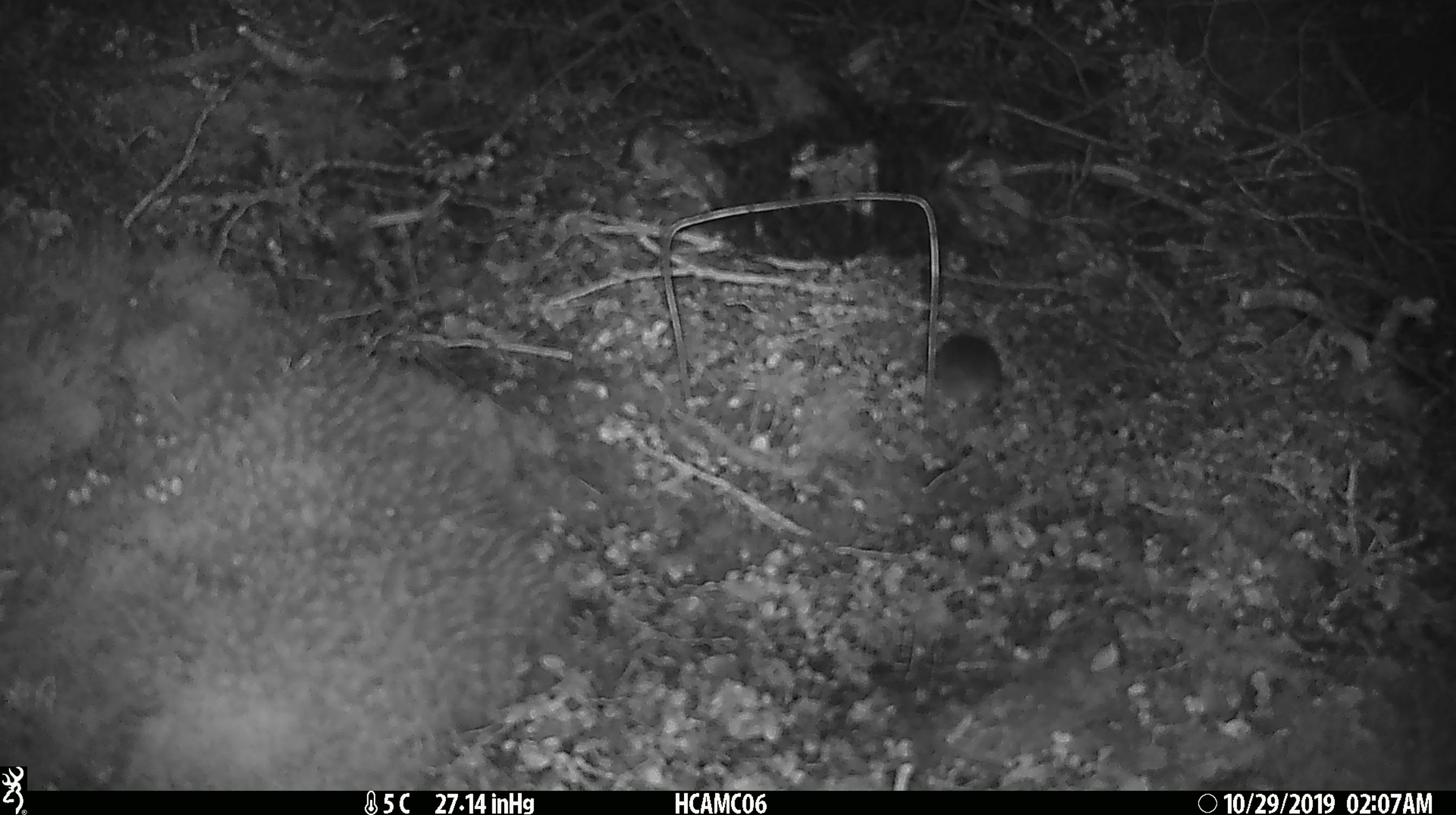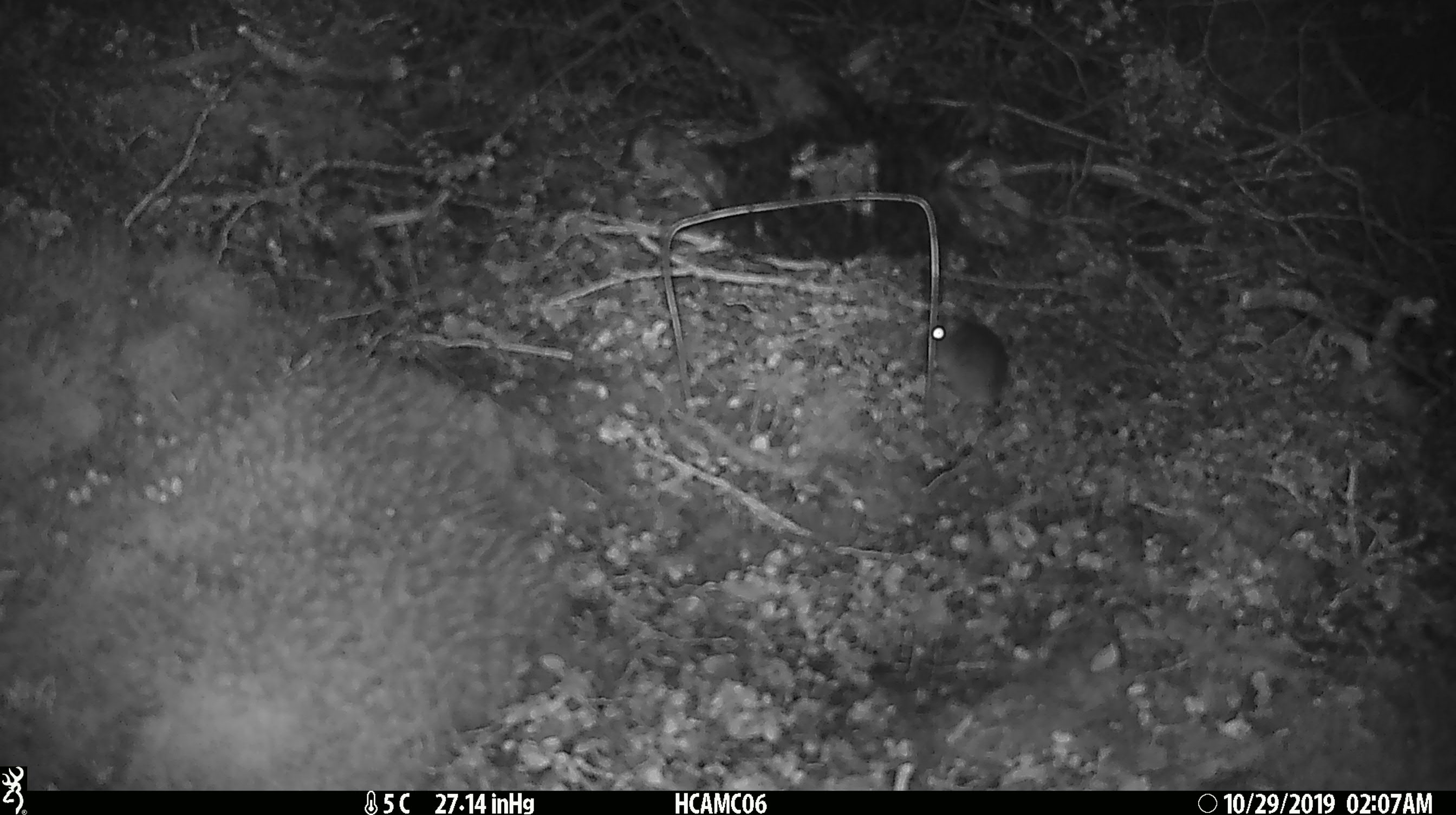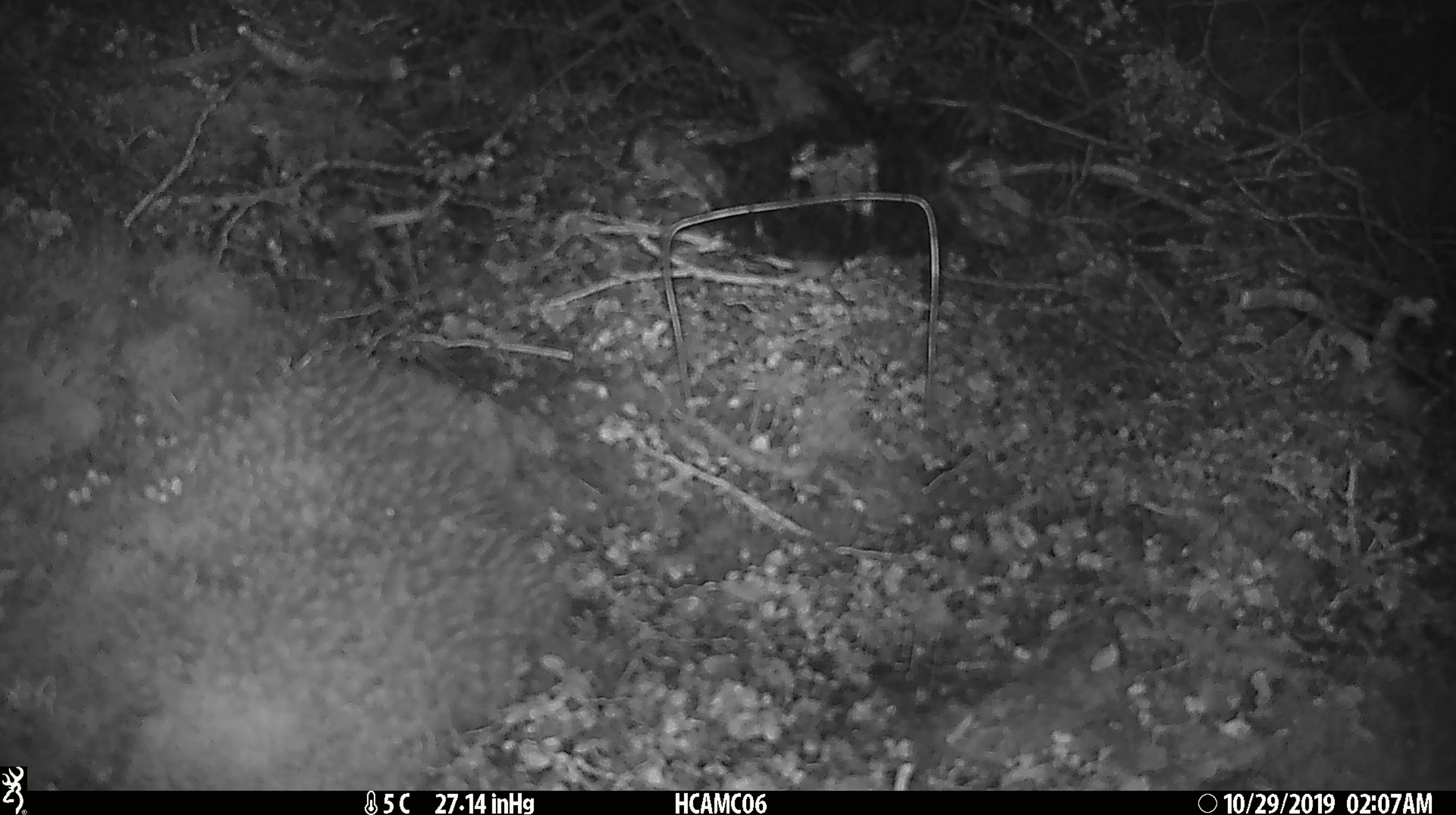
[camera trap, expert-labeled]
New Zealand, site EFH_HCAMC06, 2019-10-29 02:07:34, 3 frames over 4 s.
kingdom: Animalia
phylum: Chordata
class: Mammalia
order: Rodentia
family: Muridae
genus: Mus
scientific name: Mus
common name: mouse